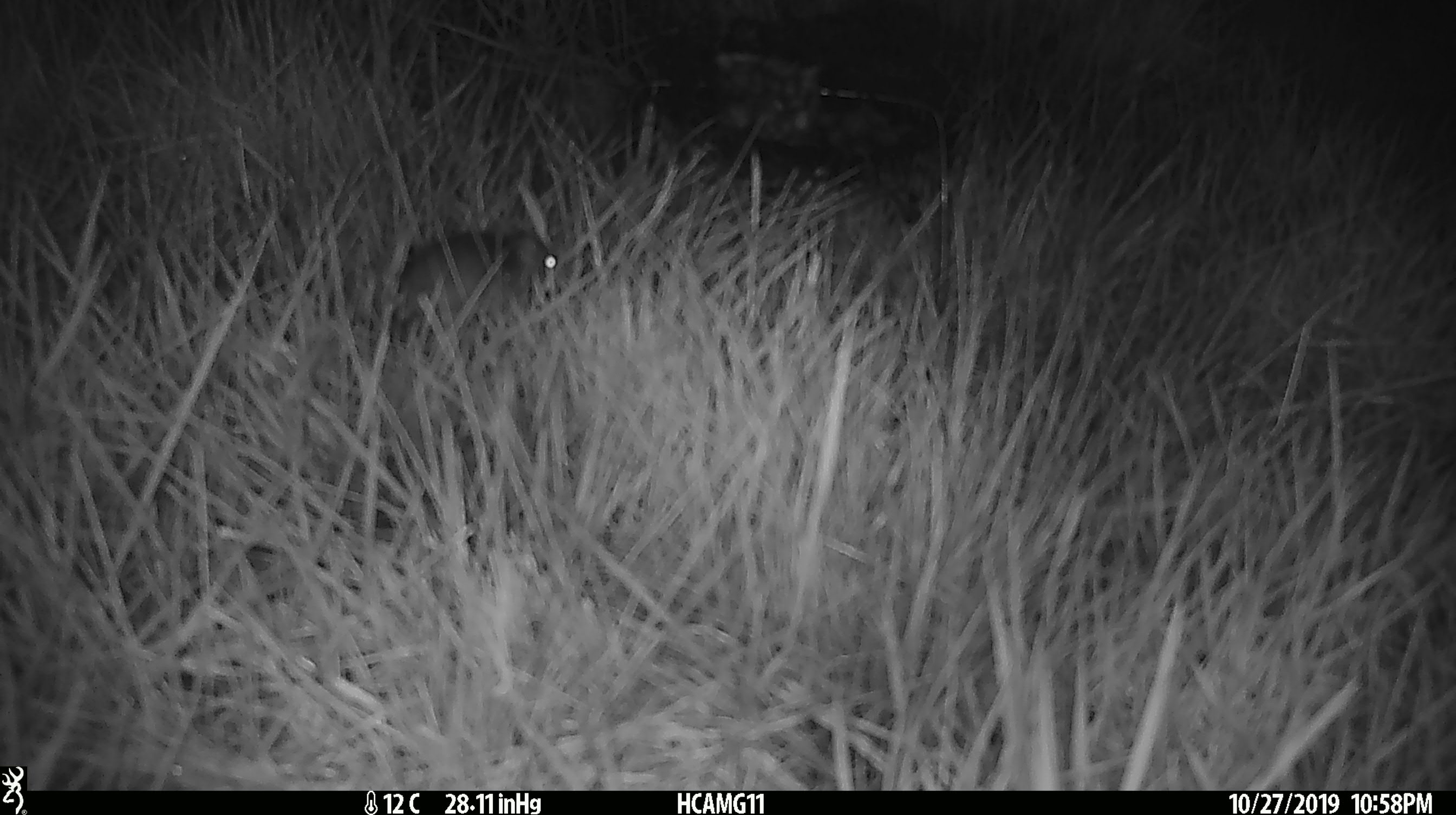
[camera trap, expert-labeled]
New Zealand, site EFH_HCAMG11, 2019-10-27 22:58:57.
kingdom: Animalia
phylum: Chordata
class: Mammalia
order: Rodentia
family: Muridae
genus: Mus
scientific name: Mus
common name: mouse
Mouse (Mus).